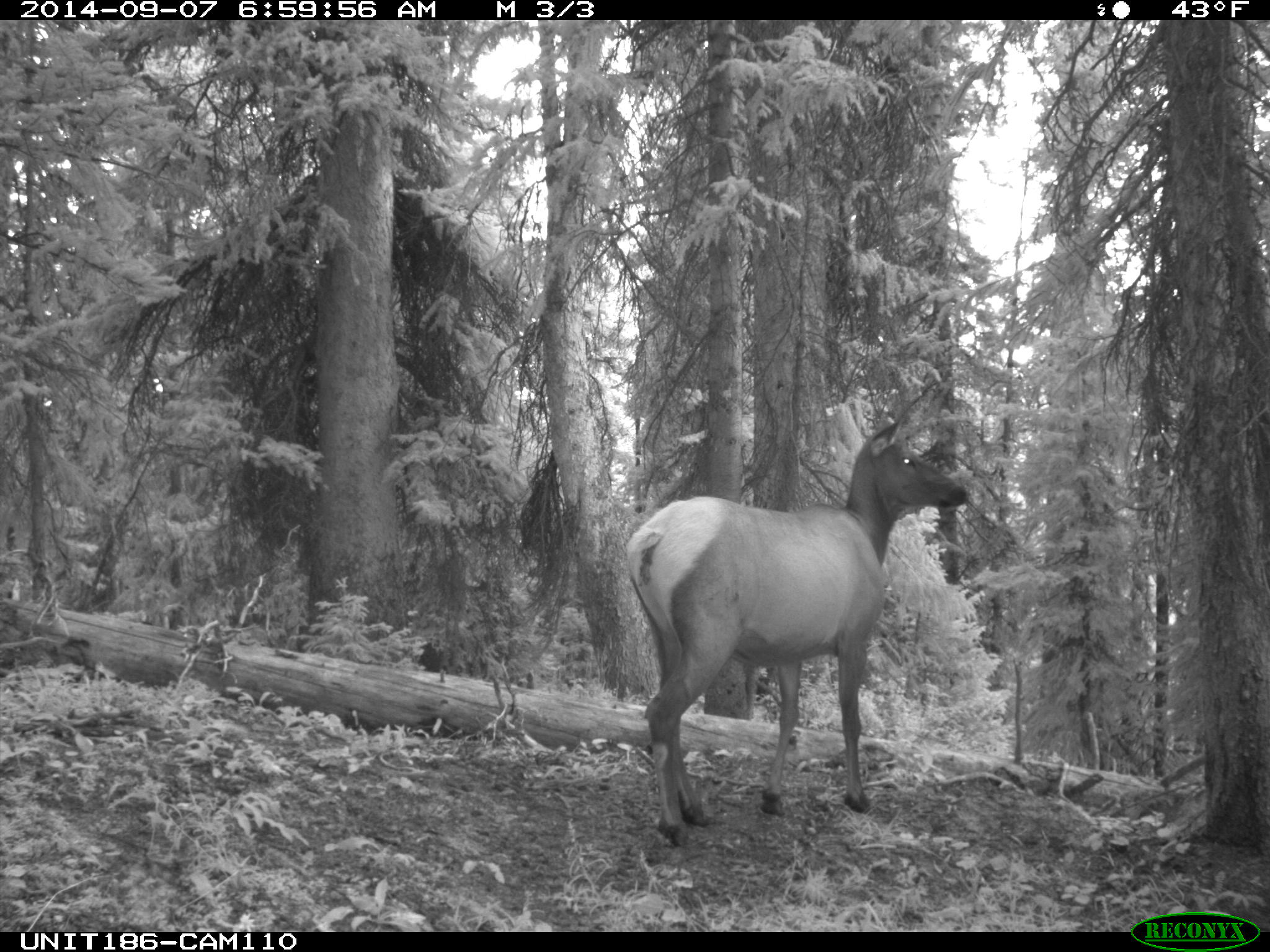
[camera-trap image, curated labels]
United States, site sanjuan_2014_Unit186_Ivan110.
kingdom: Animalia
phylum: Chordata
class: Mammalia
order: Artiodactyla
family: Cervidae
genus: Cervus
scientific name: Cervus elaphus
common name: red deer